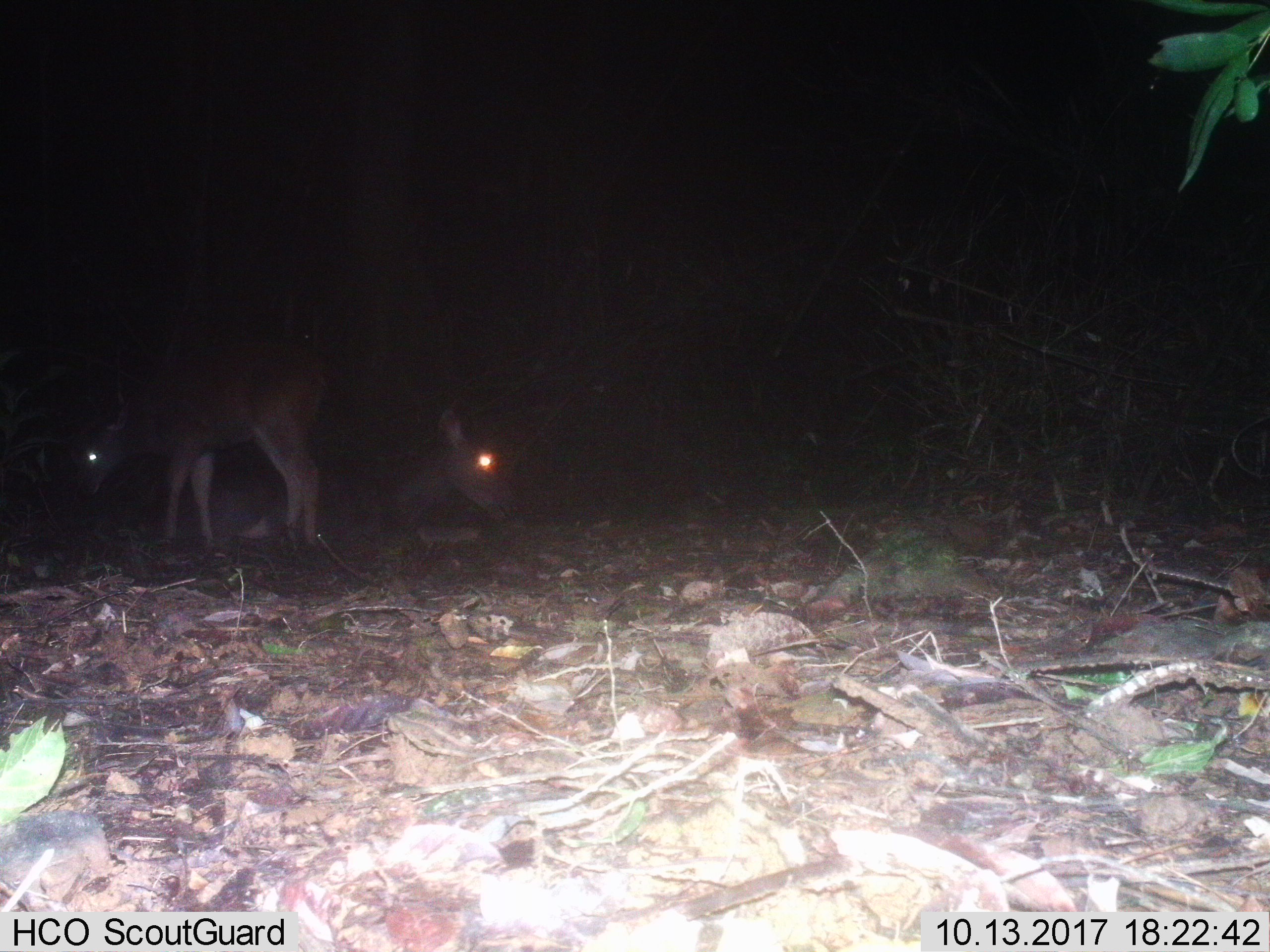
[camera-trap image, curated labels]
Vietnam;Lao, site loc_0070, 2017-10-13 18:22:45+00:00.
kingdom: Animalia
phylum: Chordata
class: Mammalia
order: Artiodactyla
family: Cervidae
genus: Rusa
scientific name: Rusa unicolor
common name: sambar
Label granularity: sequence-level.